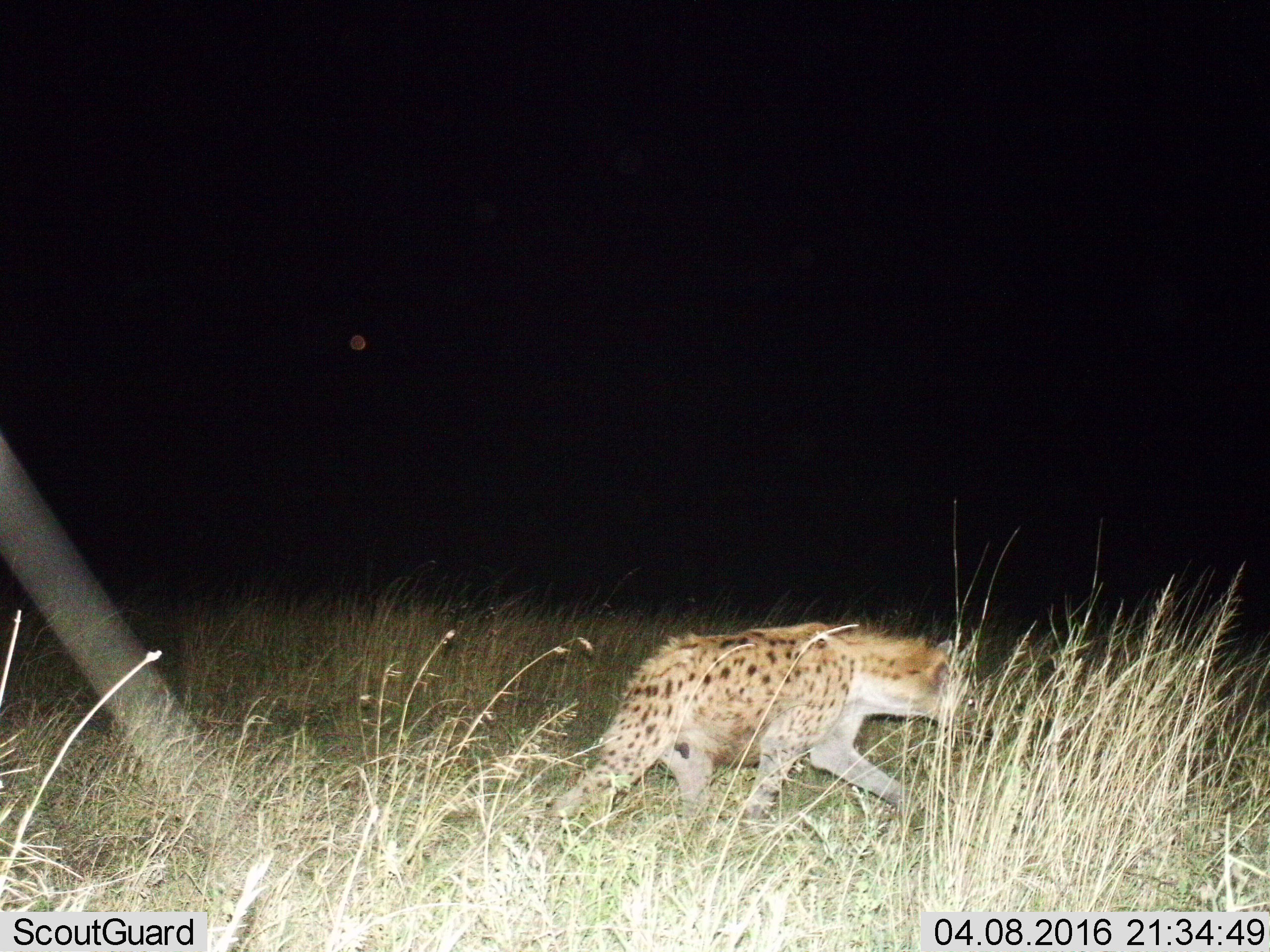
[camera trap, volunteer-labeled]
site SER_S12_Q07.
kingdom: Animalia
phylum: Chordata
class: Mammalia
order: Carnivora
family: Hyaenidae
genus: Crocuta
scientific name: Crocuta crocuta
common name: spotted hyena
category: hyenaspotted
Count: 1.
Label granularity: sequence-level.